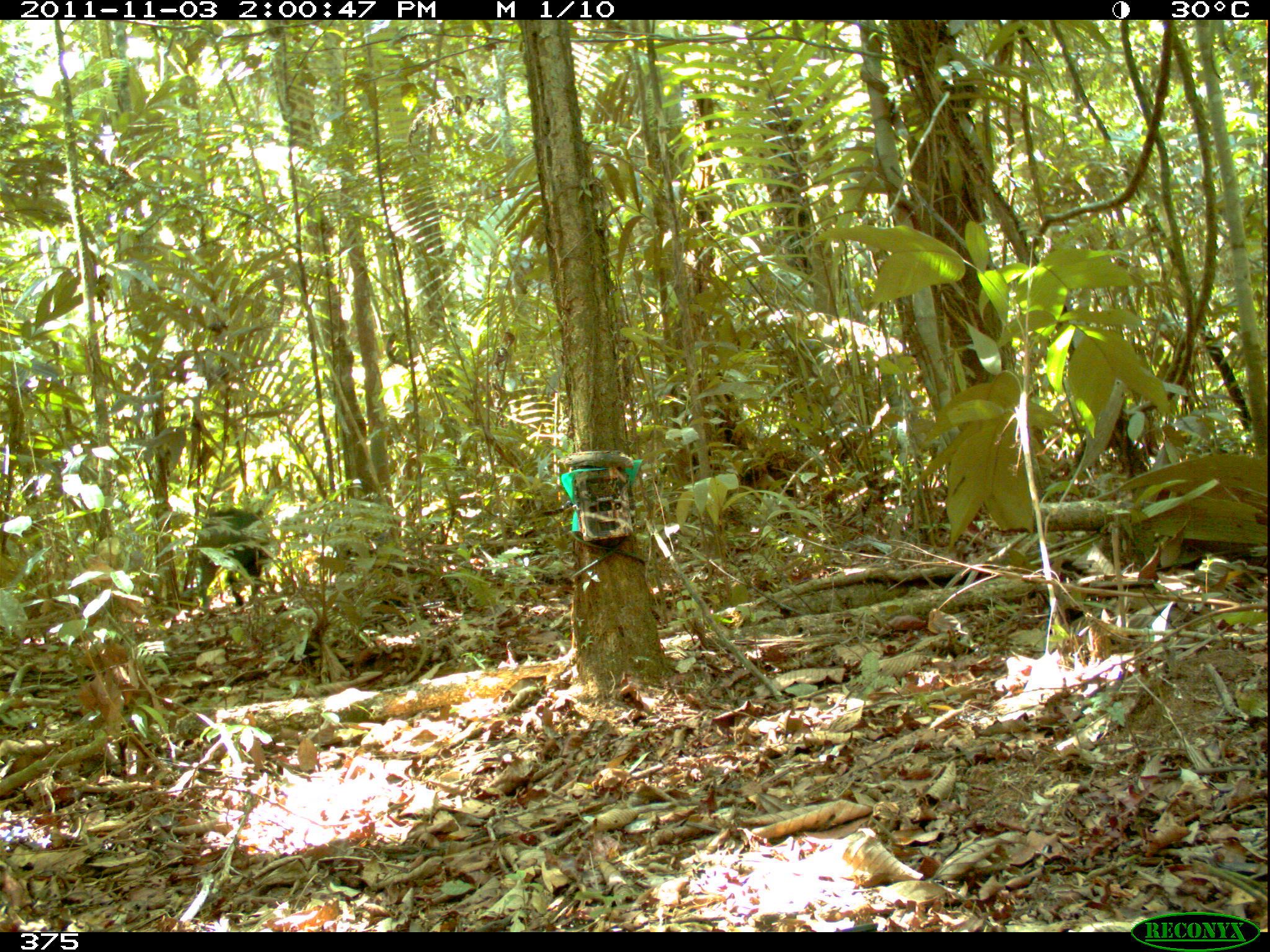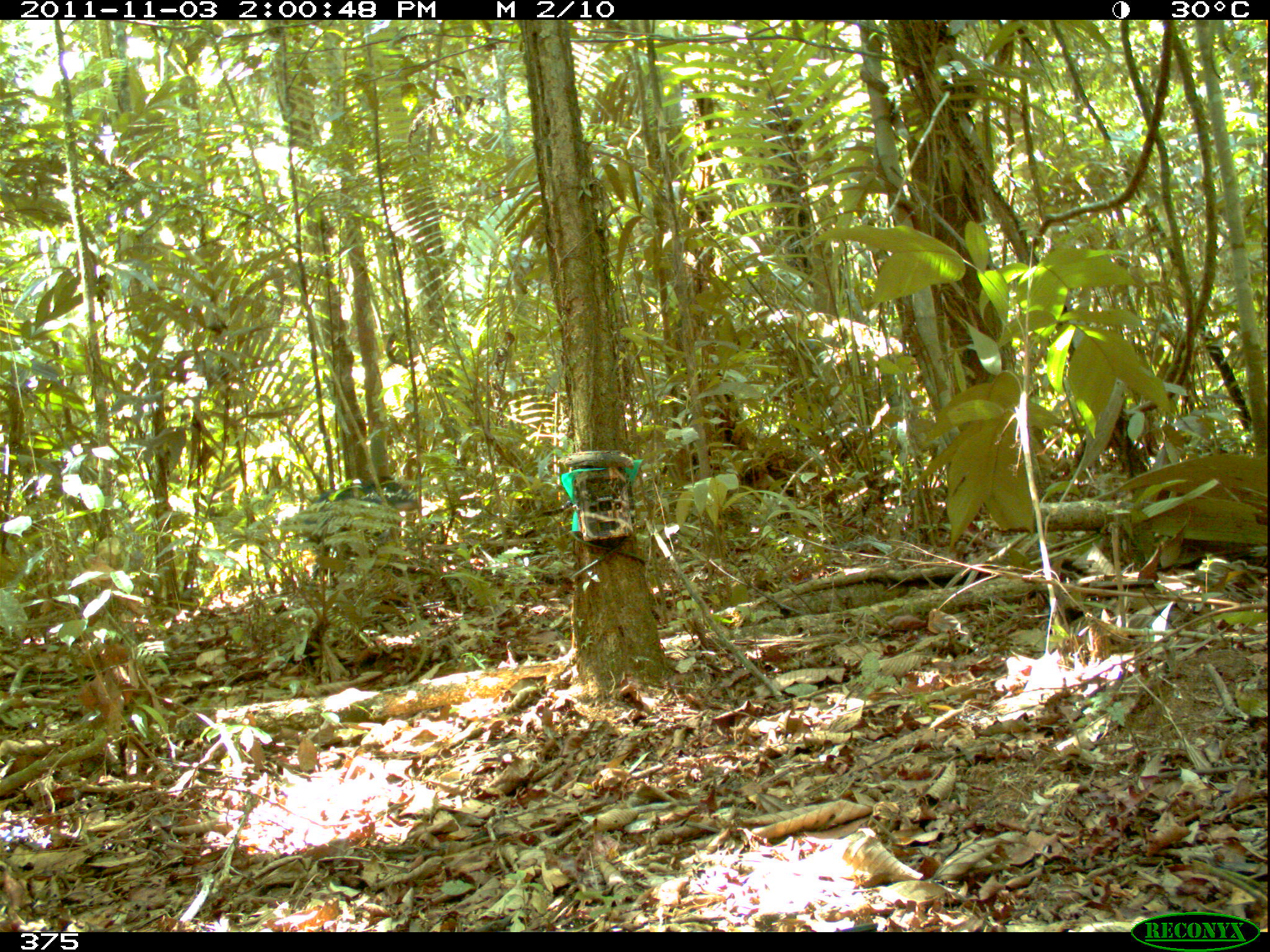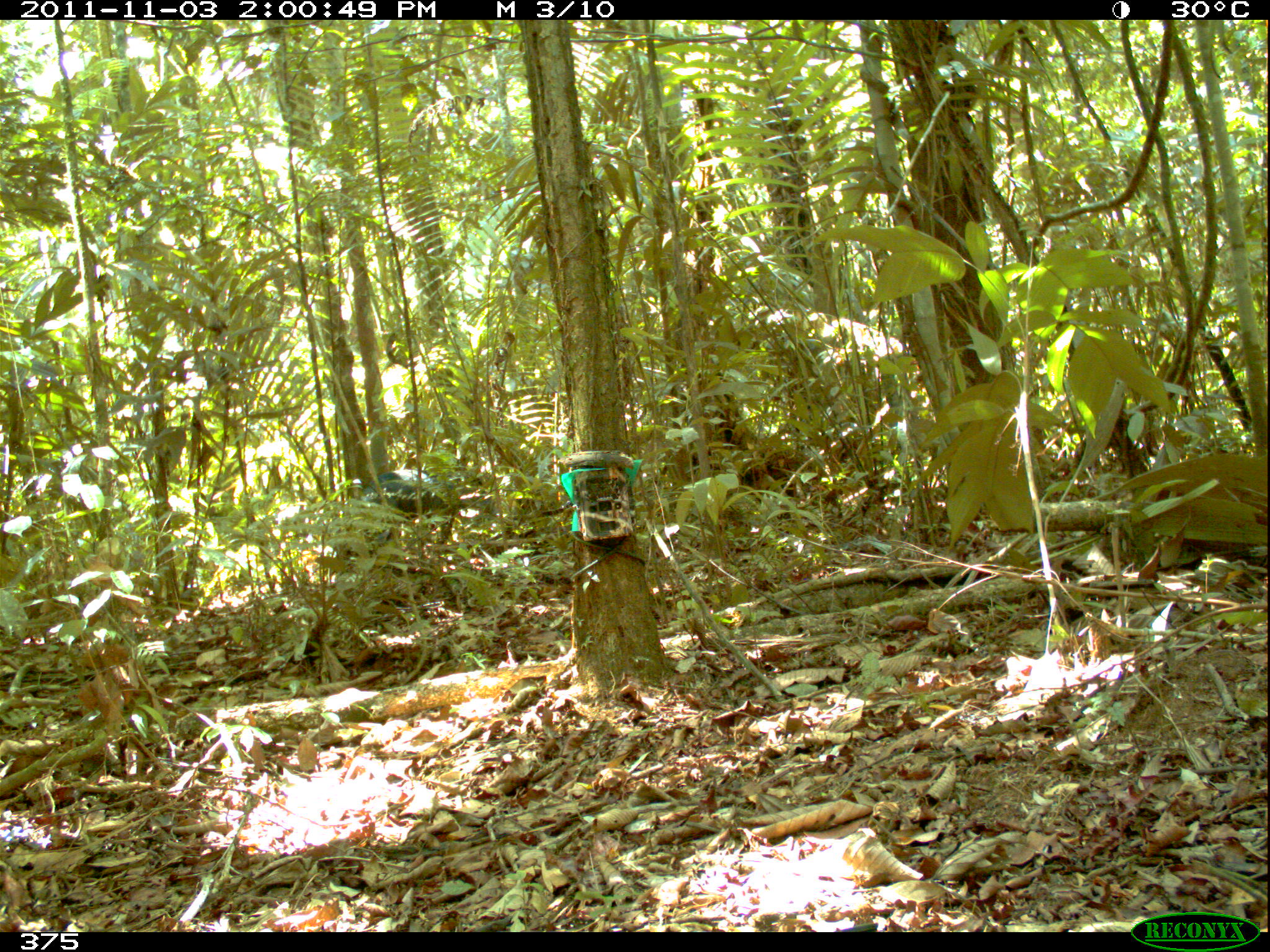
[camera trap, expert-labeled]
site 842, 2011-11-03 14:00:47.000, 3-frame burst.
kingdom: Animalia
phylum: Chordata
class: Mammalia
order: Artiodactyla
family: Tayassuidae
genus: Tayassu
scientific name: Tayassu pecari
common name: white-lipped peccary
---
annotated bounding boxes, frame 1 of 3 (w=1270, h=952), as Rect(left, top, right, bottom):
tayassu pecari: Rect(192, 505, 270, 617)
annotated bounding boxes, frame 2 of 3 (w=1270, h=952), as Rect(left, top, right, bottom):
tayassu pecari: Rect(299, 478, 421, 573)